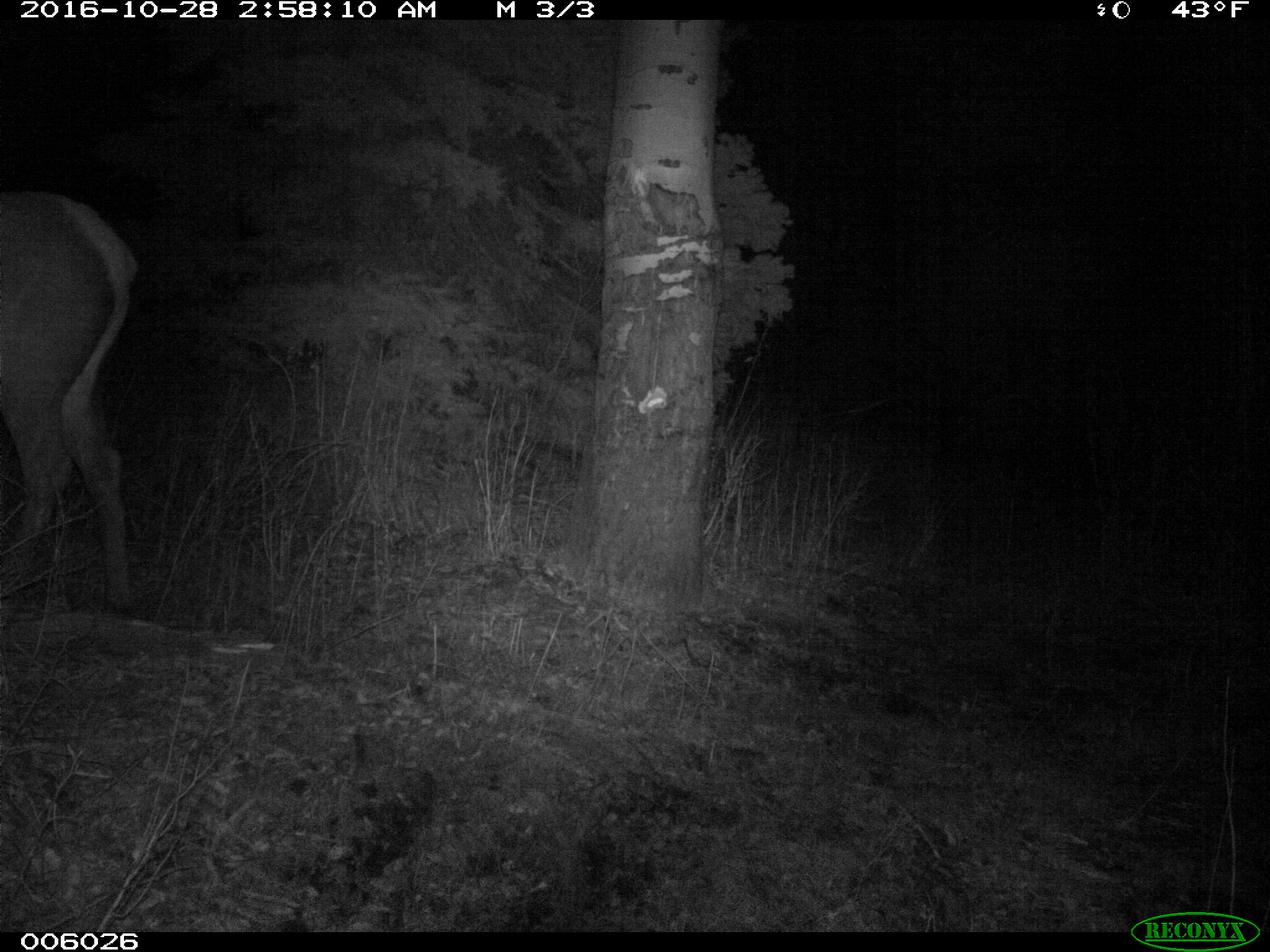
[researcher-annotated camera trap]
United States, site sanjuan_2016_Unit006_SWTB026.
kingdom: Animalia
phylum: Chordata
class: Mammalia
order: Artiodactyla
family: Cervidae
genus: Cervus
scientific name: Cervus elaphus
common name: red deer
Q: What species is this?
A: Cervus elaphus (red deer).